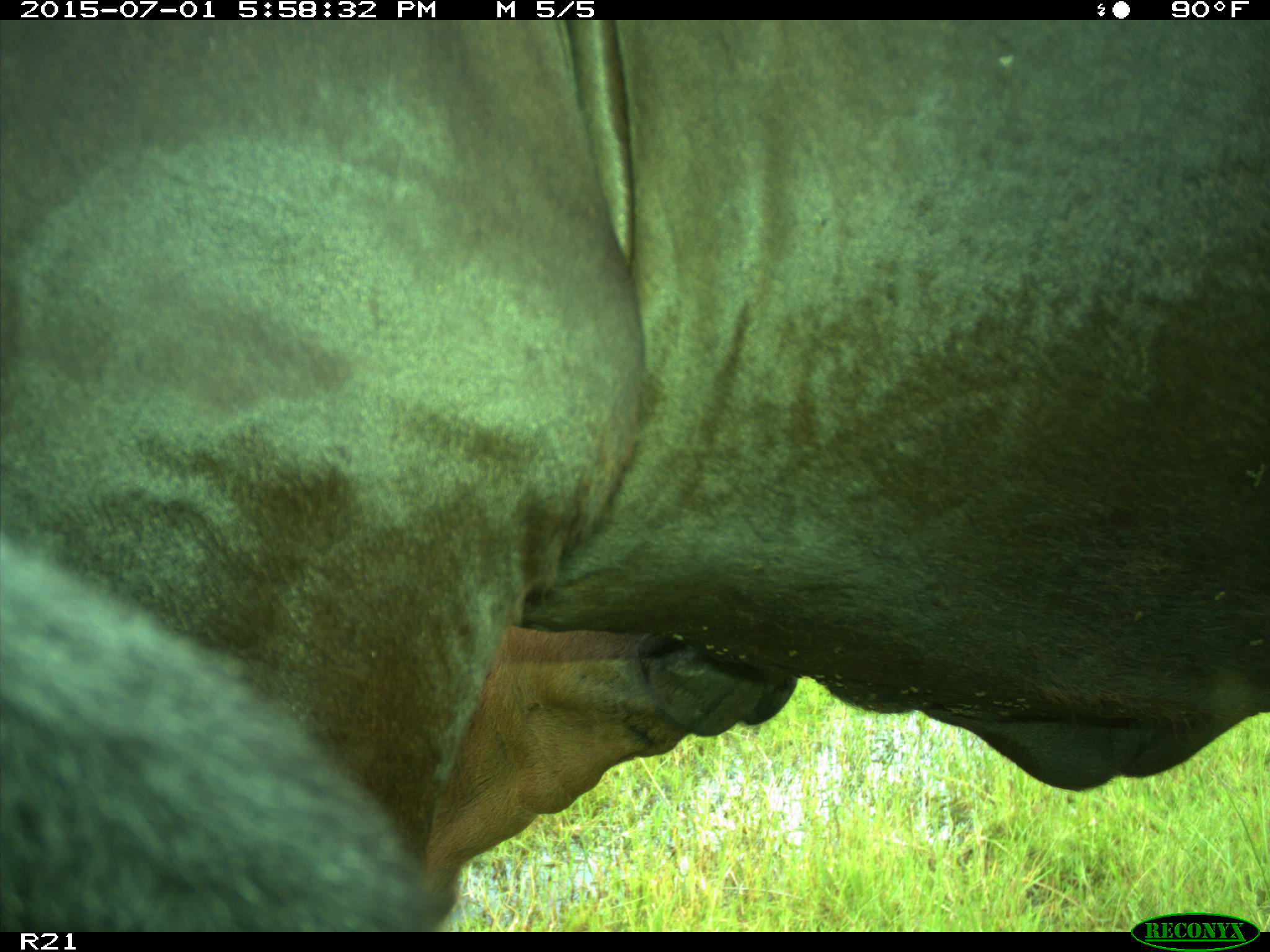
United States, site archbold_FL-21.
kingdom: Animalia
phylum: Chordata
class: Mammalia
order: Artiodactyla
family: Bovidae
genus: Bos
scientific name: Bos taurus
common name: domestic cow